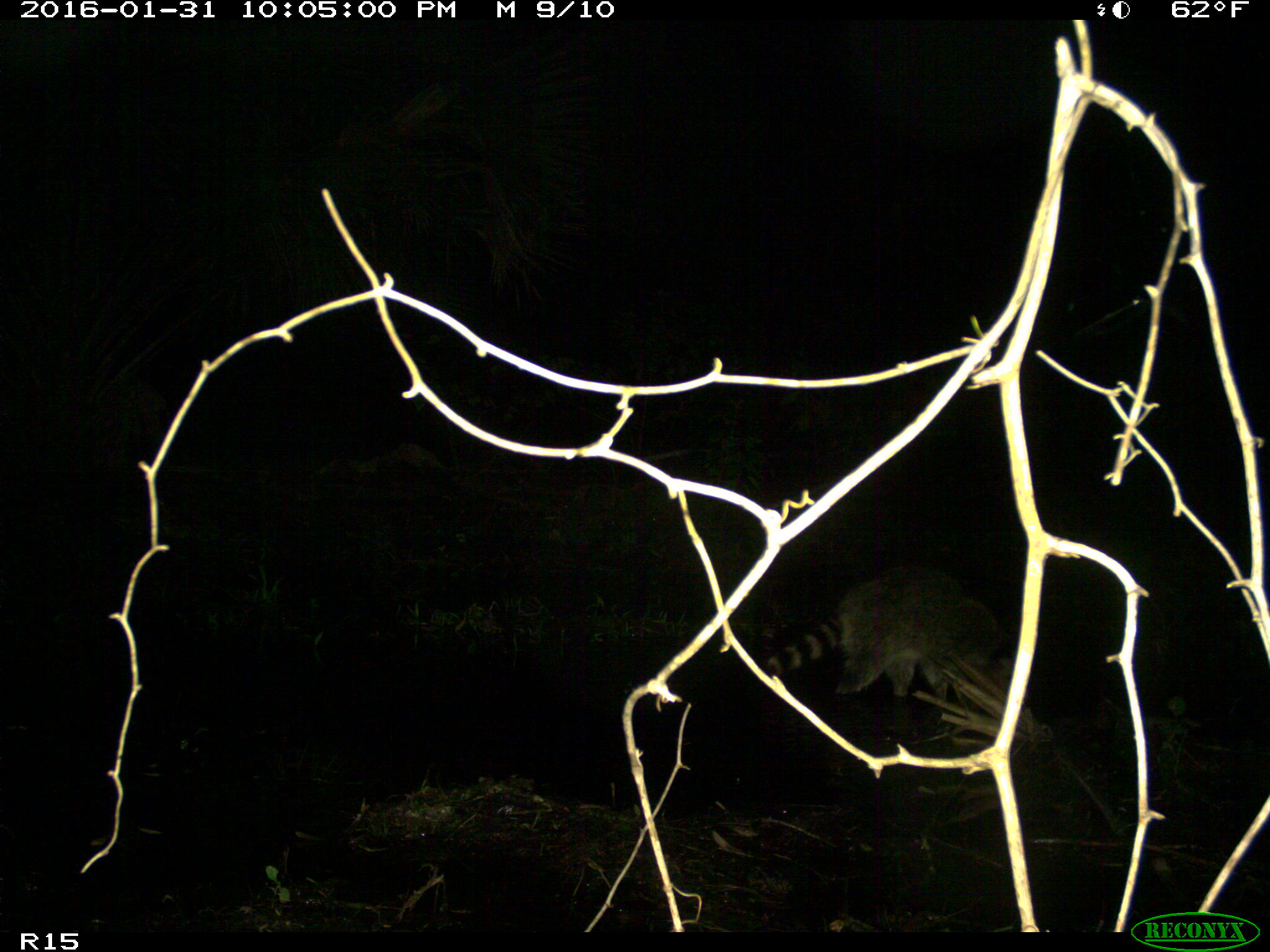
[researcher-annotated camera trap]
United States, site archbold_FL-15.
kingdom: Animalia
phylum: Chordata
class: Mammalia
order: Carnivora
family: Procyonidae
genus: Procyon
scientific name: Procyon lotor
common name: common raccoon